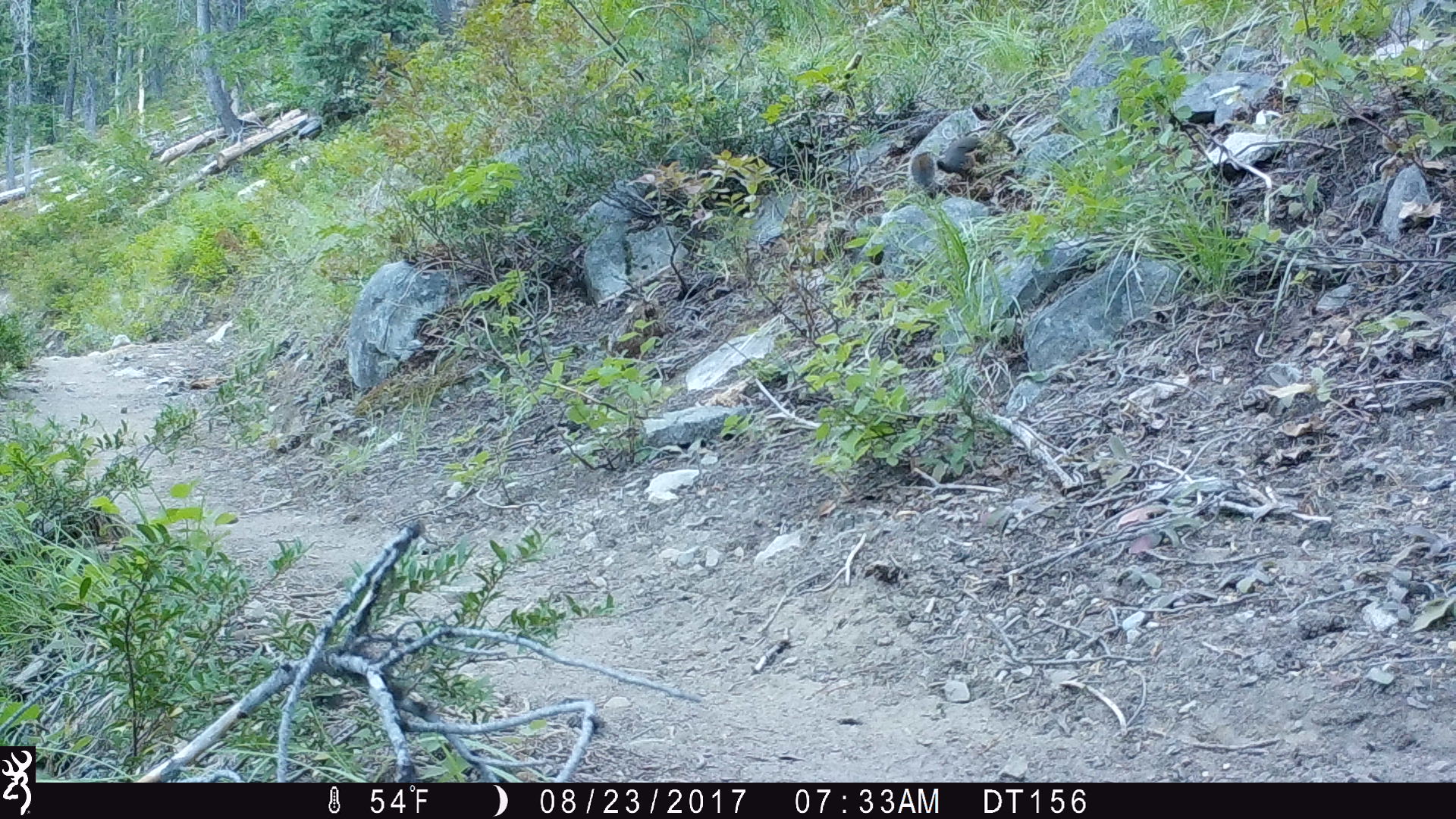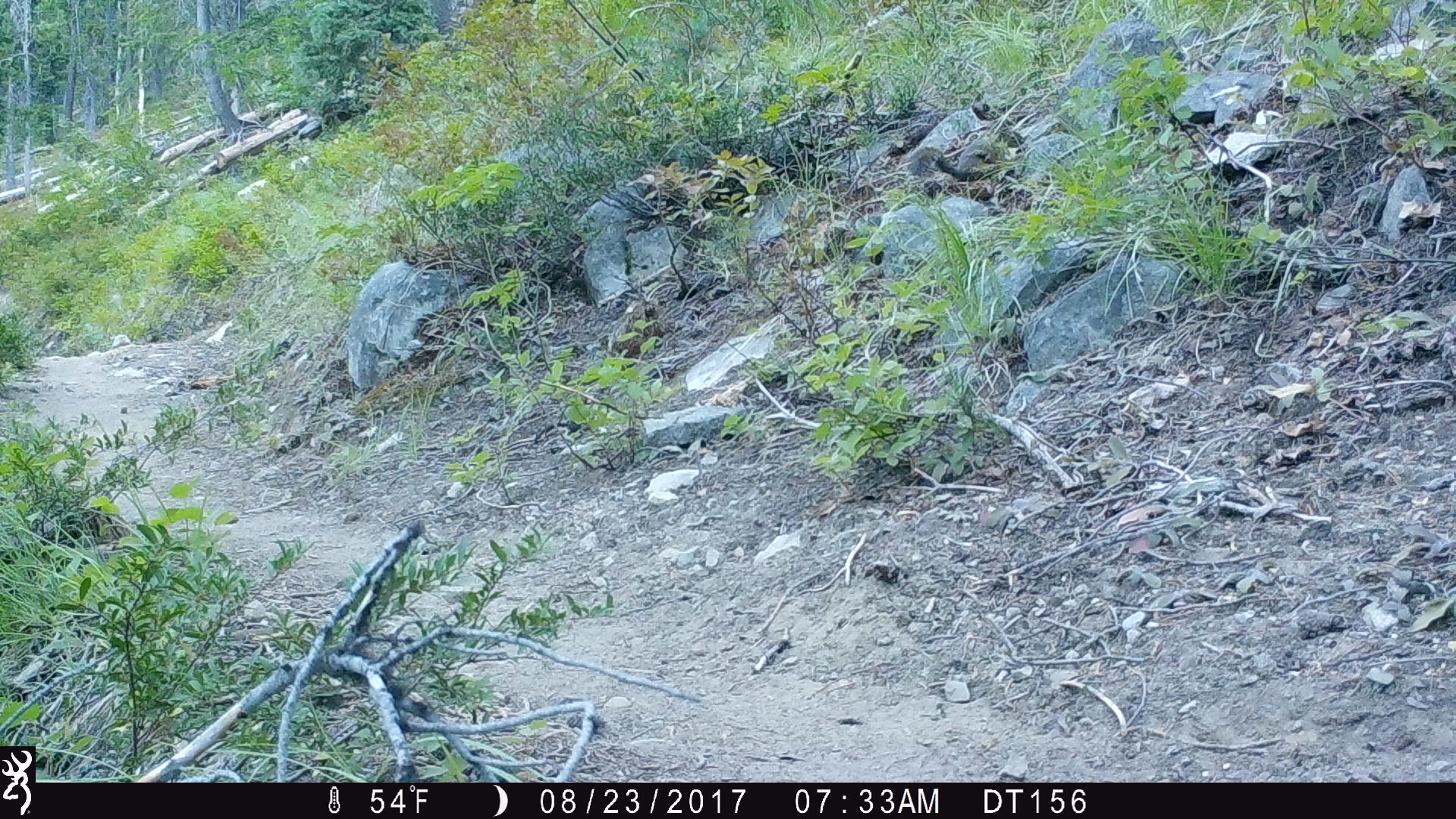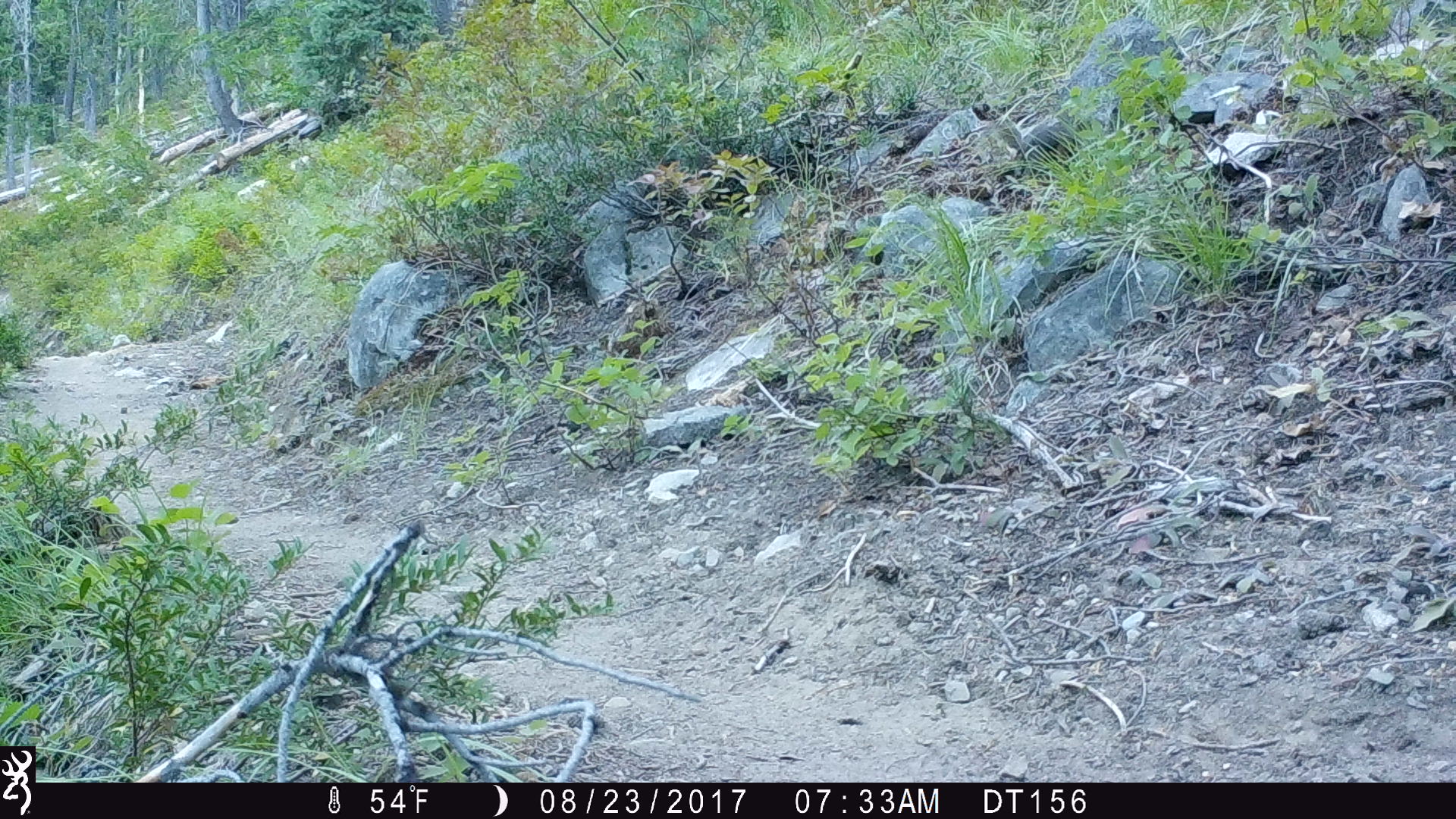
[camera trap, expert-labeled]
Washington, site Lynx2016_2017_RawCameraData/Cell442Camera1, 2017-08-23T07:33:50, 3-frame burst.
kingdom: Animalia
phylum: Chordata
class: Mammalia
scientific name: Mammalia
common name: small mammal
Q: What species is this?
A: Small mammal (Mammalia).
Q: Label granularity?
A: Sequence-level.